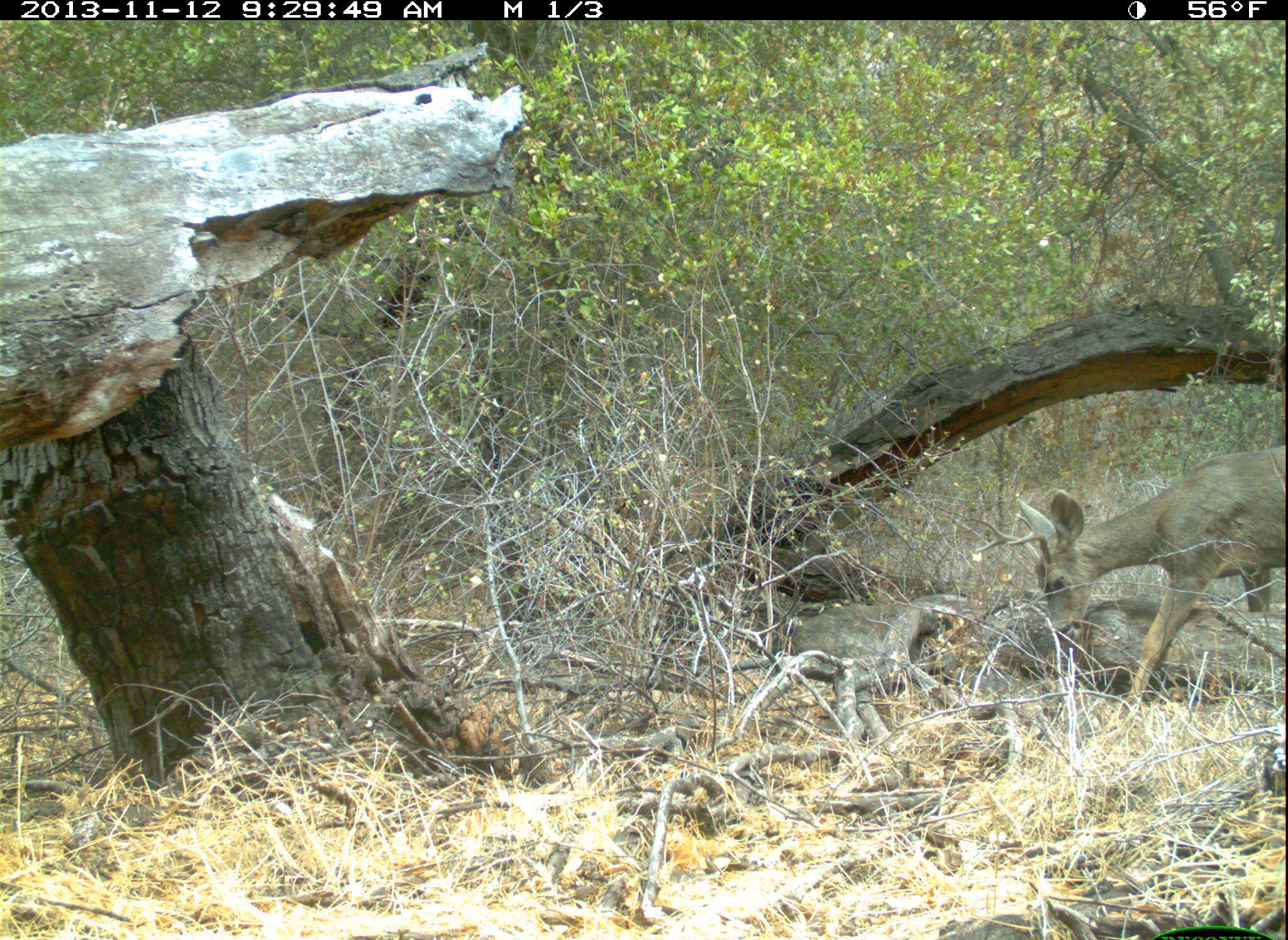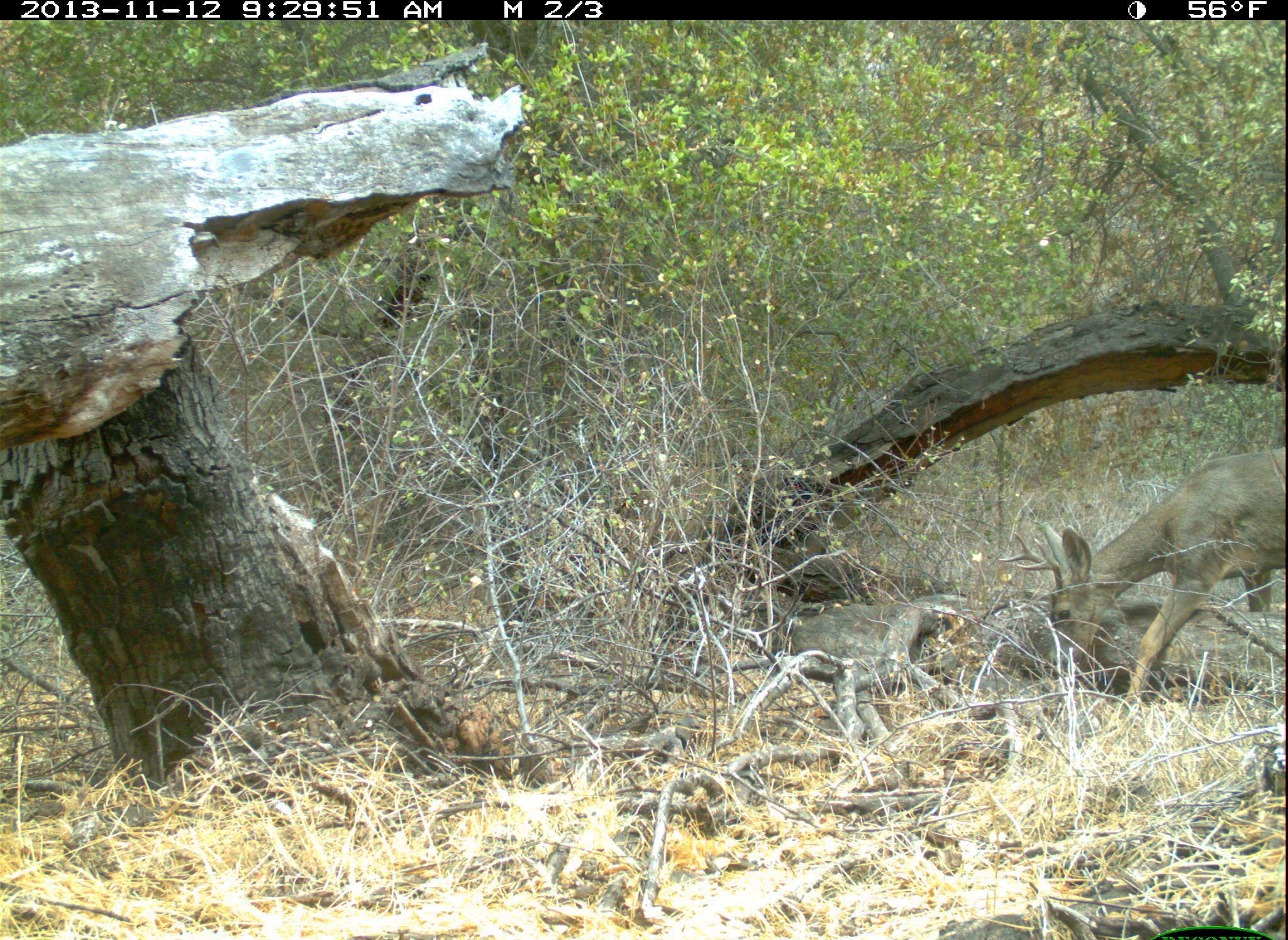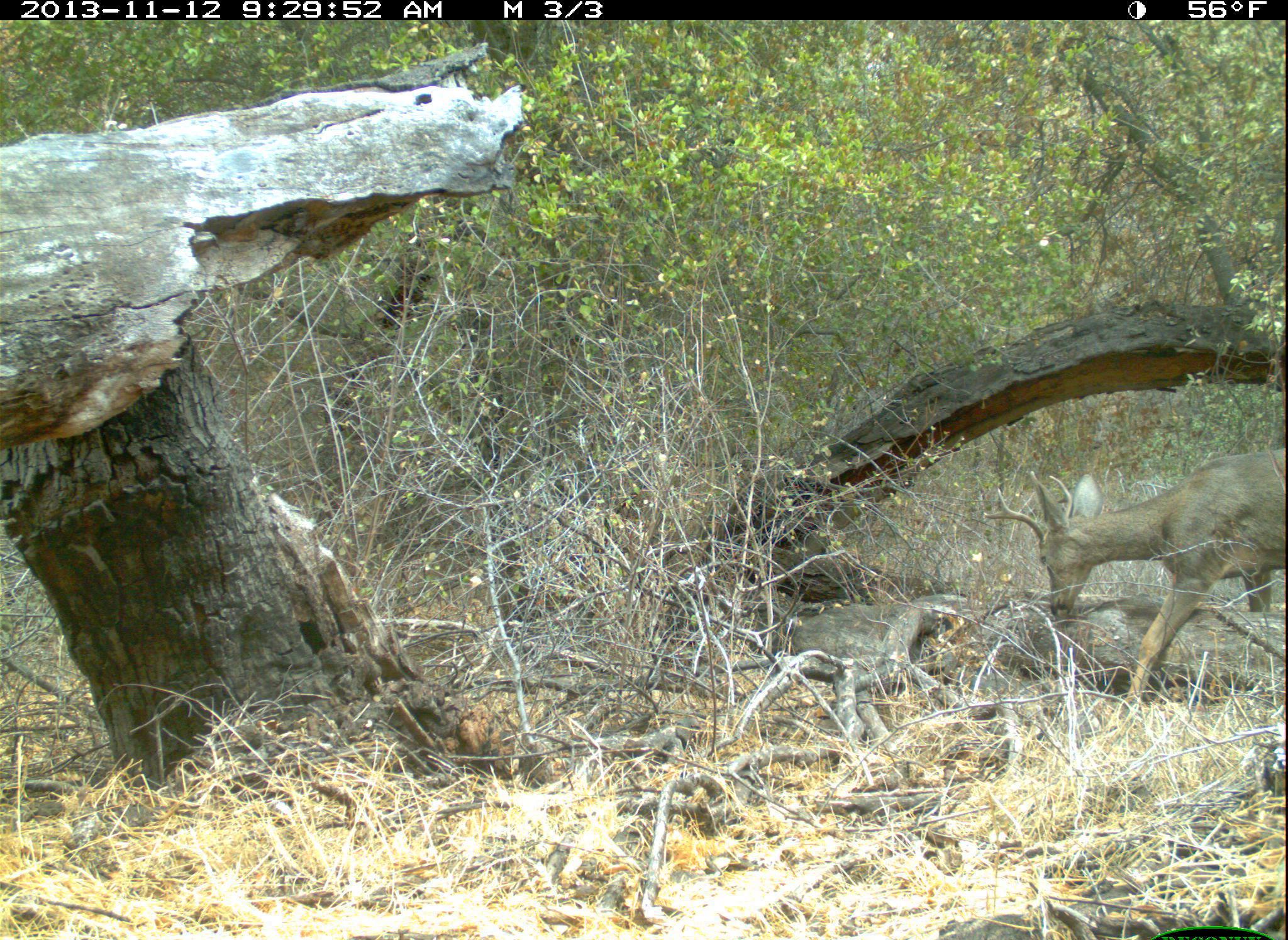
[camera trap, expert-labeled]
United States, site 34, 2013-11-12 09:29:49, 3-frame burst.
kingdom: Animalia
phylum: Chordata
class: Mammalia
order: Artiodactyla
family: Cervidae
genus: Odocoileus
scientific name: Odocoileus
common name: deer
Deer (Odocoileus).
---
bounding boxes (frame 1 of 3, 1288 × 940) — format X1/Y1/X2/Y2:
deer: 974/445/1288/732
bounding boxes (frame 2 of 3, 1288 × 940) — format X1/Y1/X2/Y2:
deer: 994/449/1288/723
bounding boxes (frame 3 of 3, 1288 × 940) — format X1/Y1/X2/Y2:
deer: 979/449/1288/730